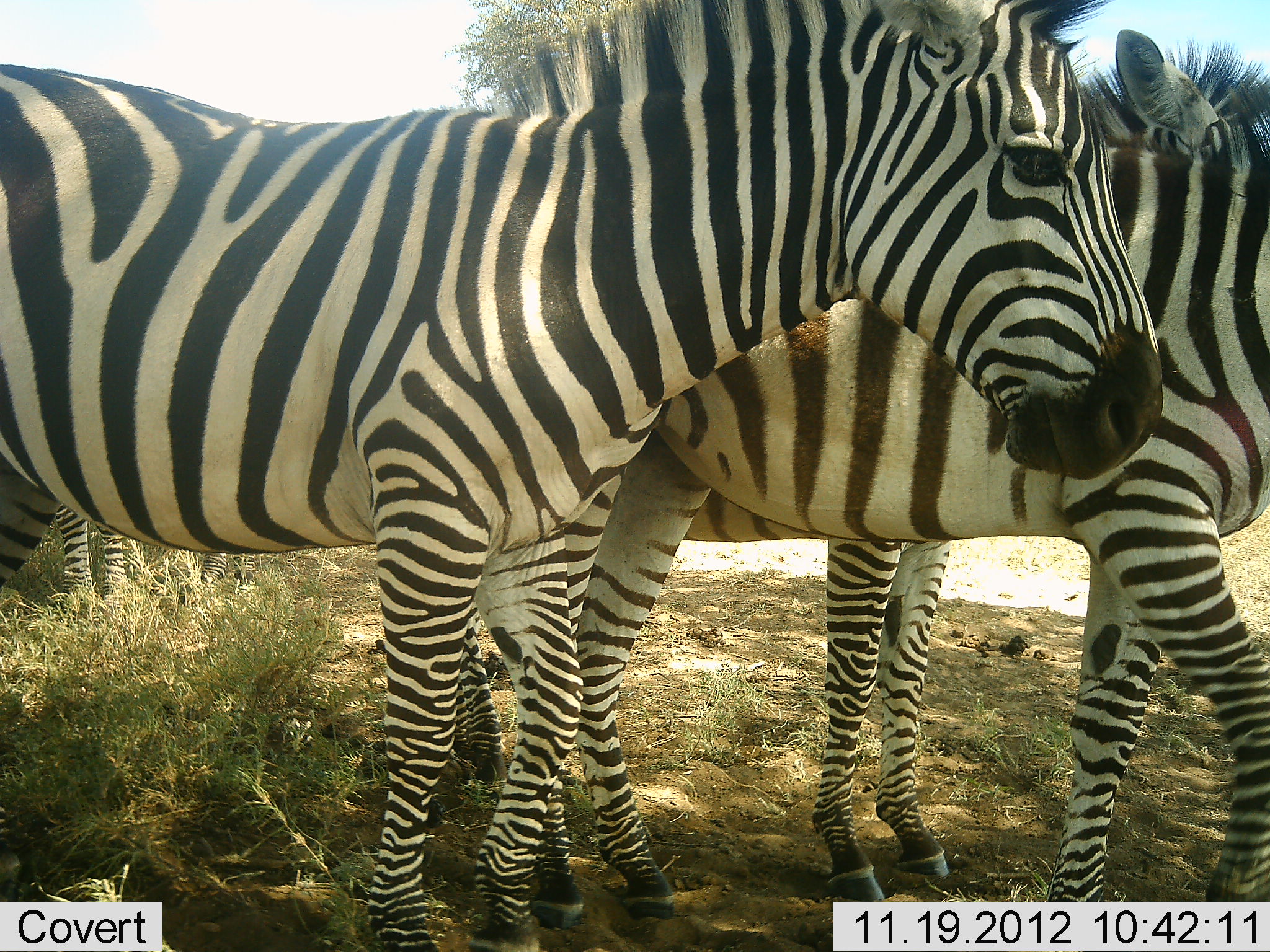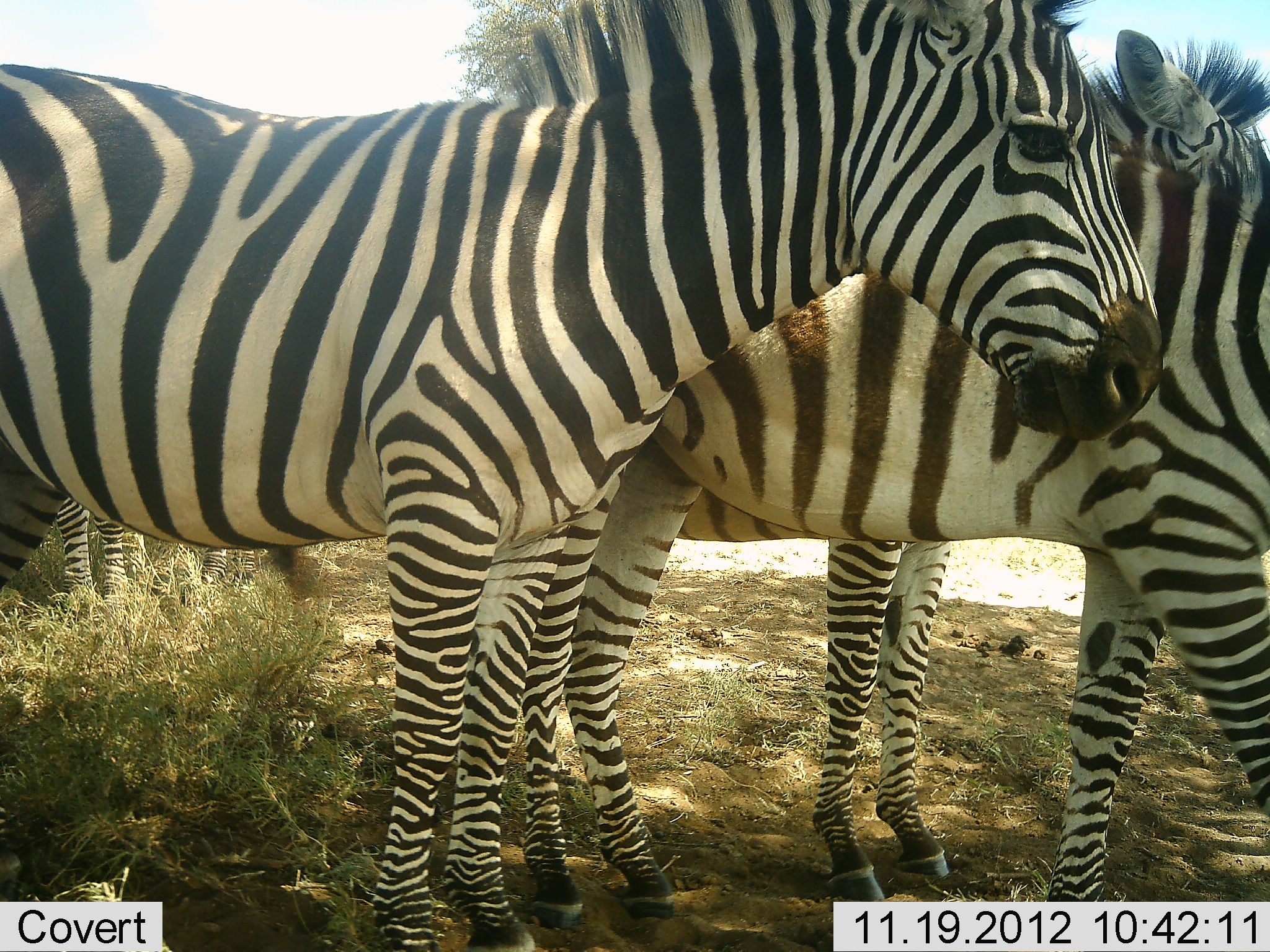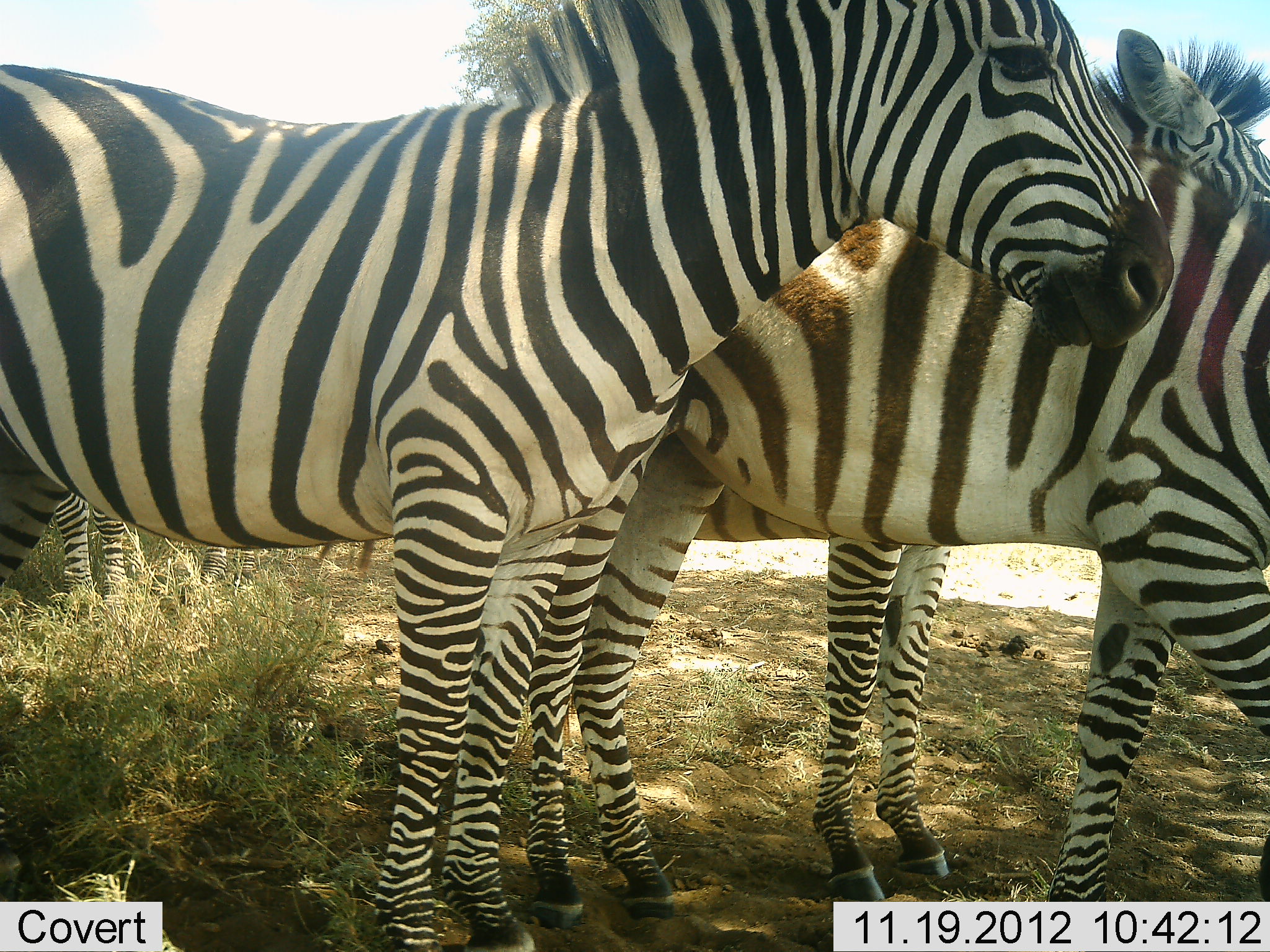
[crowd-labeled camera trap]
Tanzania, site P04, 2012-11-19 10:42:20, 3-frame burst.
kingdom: Animalia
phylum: Chordata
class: Mammalia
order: Perissodactyla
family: Equidae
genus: Equus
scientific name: Equus quagga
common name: plains zebra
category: zebra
Zebra (plains zebra) (Equus quagga), count 4. Behavior (volunteer vote fractions): standing 100%, resting 0%, moving 0%, interacting 20%. Young present (vote fraction): 0%. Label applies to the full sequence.